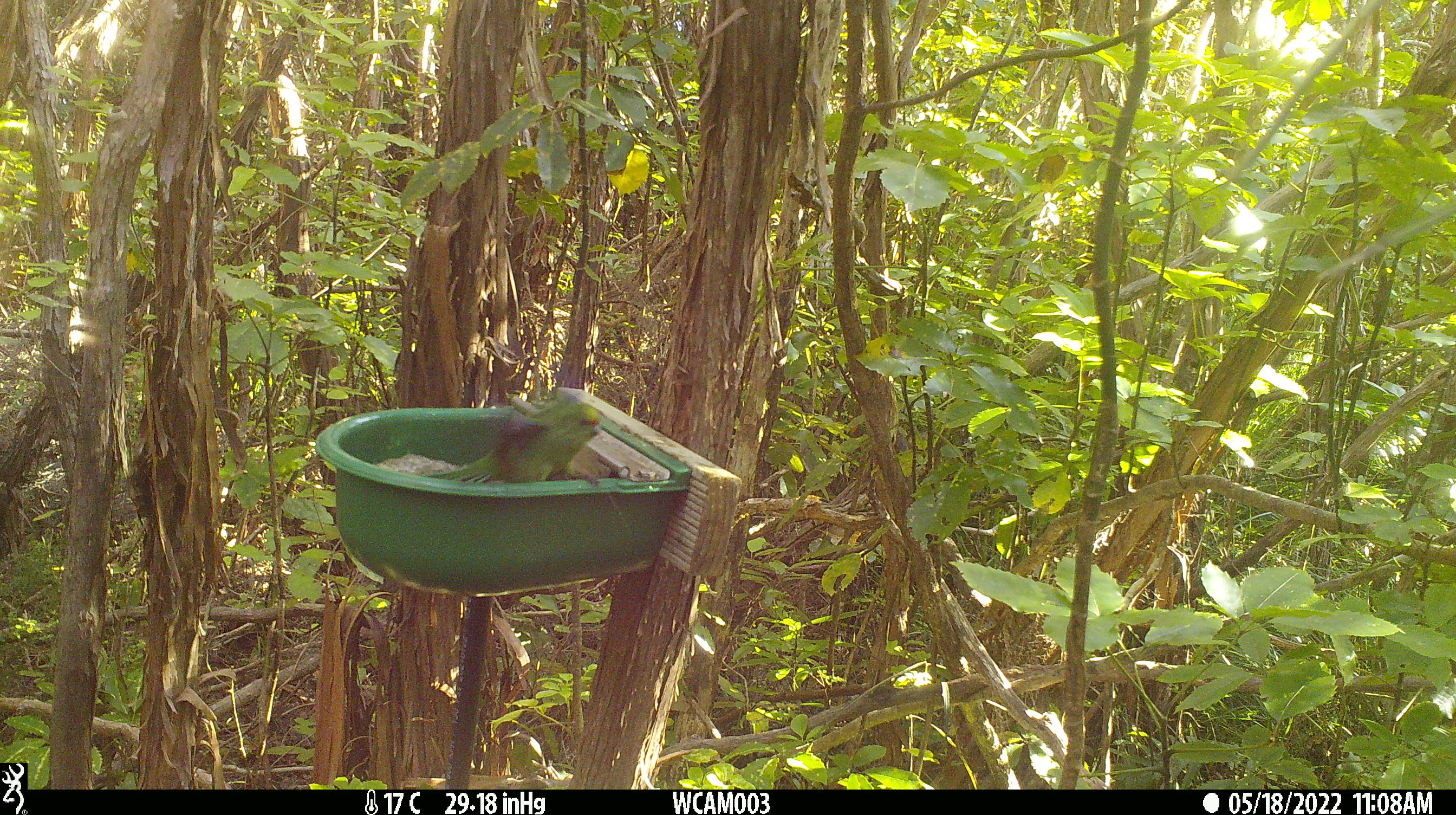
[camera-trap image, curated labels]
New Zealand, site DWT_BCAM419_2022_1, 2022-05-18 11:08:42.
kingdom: Animalia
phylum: Chordata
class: Aves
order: Psittaciformes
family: Psittaculidae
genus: Cyanoramphus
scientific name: Cyanoramphus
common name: parakeet